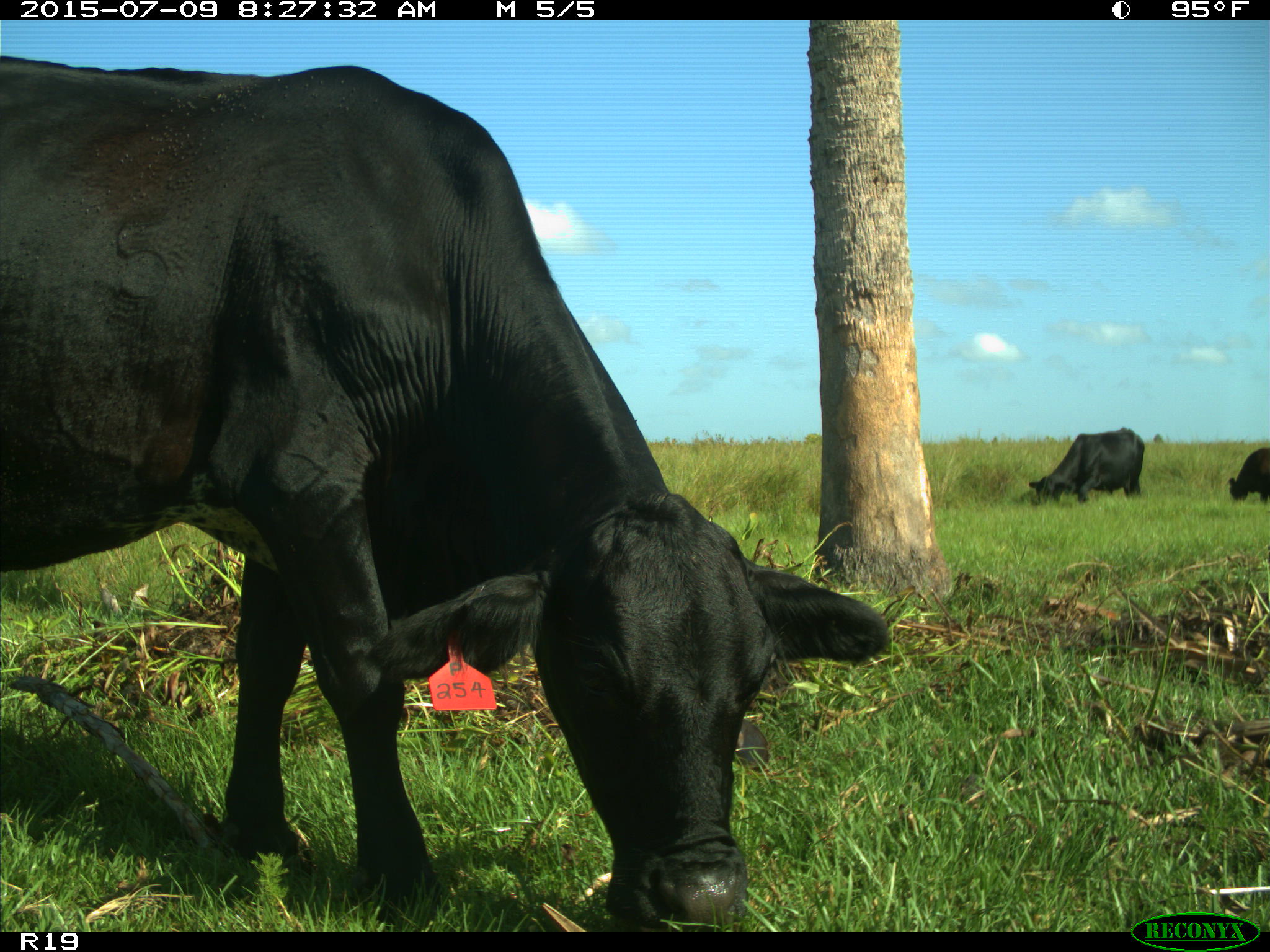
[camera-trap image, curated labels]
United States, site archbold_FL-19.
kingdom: Animalia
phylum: Chordata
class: Mammalia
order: Artiodactyla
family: Bovidae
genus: Bos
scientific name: Bos taurus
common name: domestic cow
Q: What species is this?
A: Bos taurus (domestic cow).